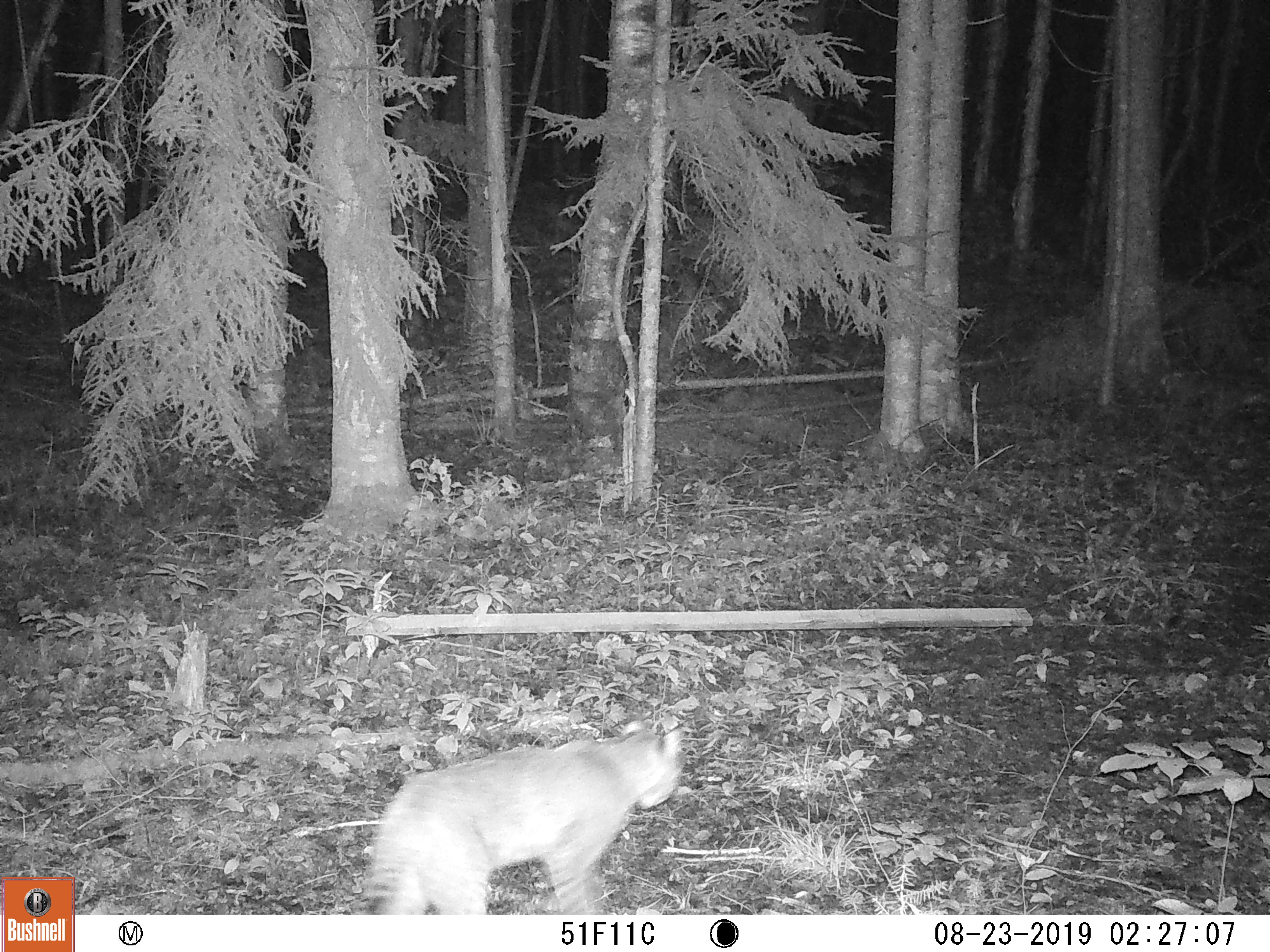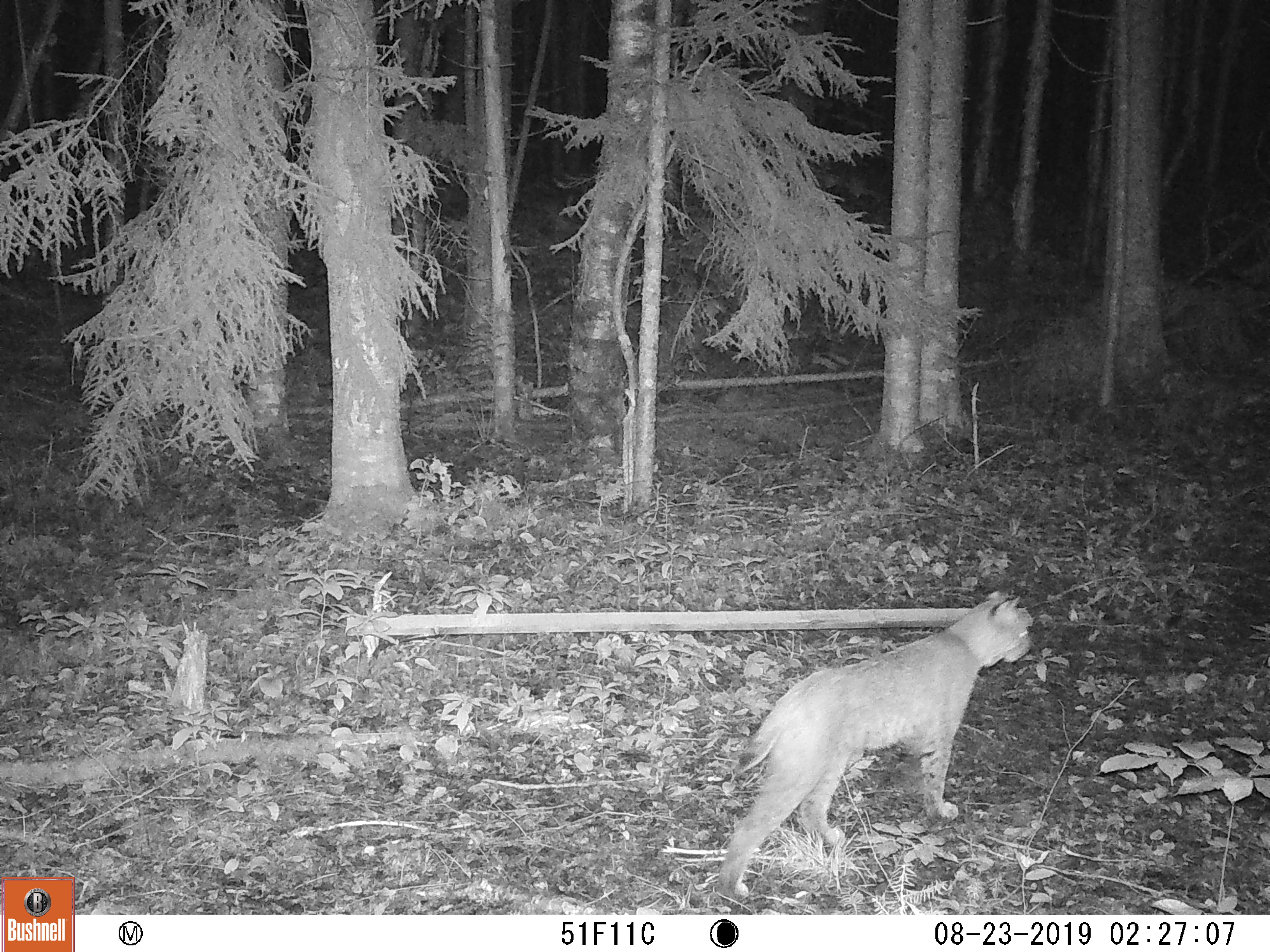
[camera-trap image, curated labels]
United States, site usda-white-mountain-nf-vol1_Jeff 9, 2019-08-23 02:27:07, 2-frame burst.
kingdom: Animalia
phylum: Chordata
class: Mammalia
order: Carnivora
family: Felidae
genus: Lynx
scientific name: Lynx rufus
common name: bobcat